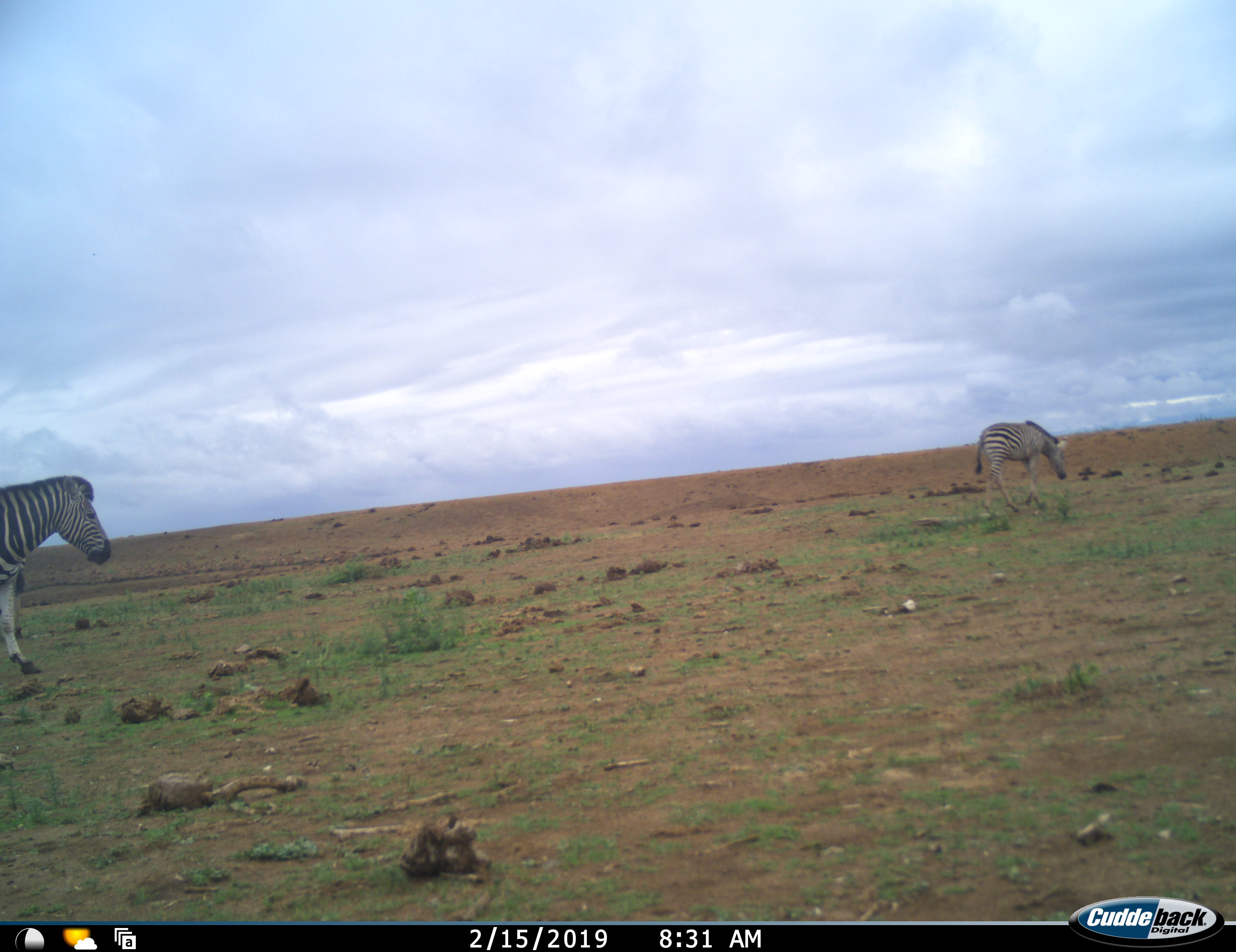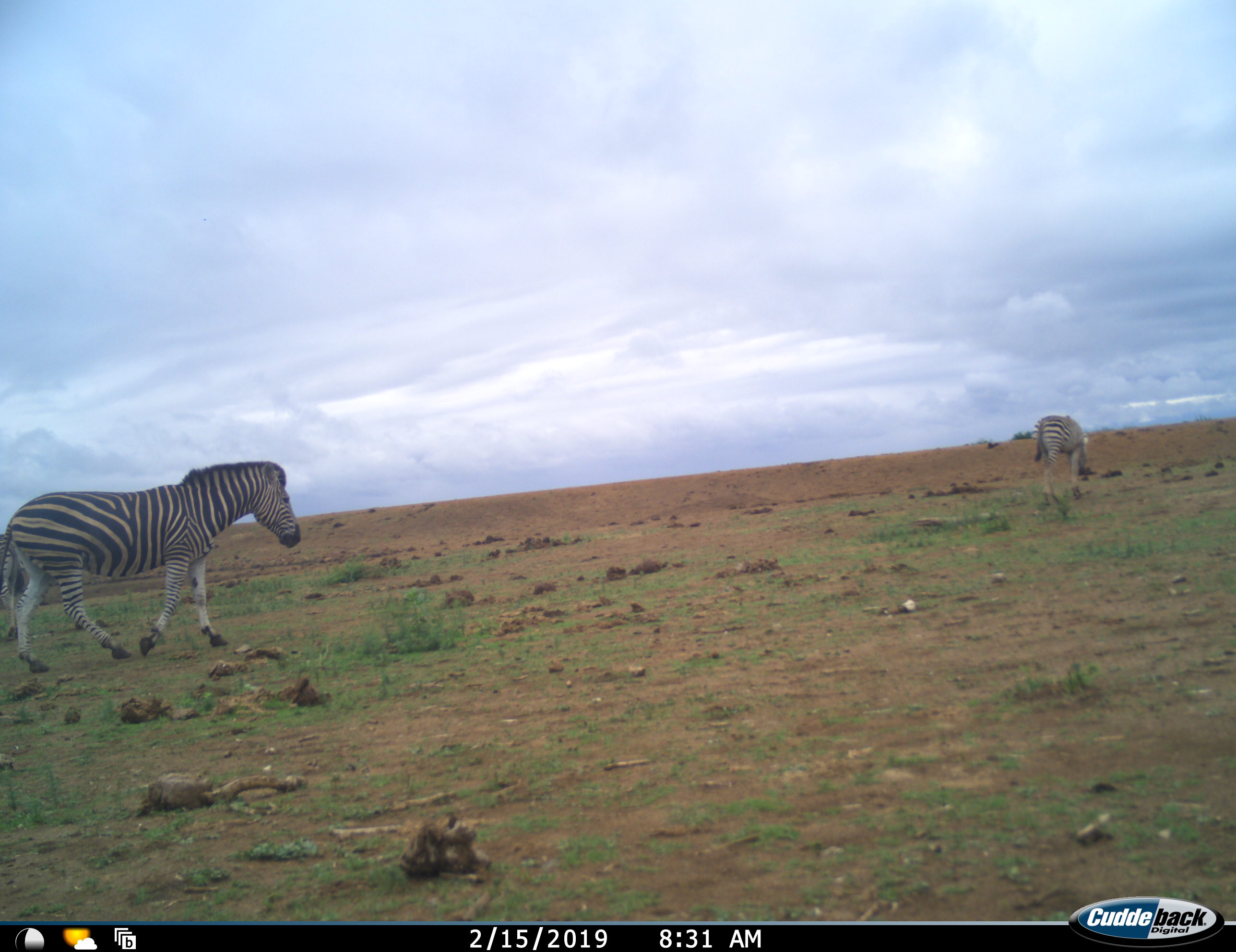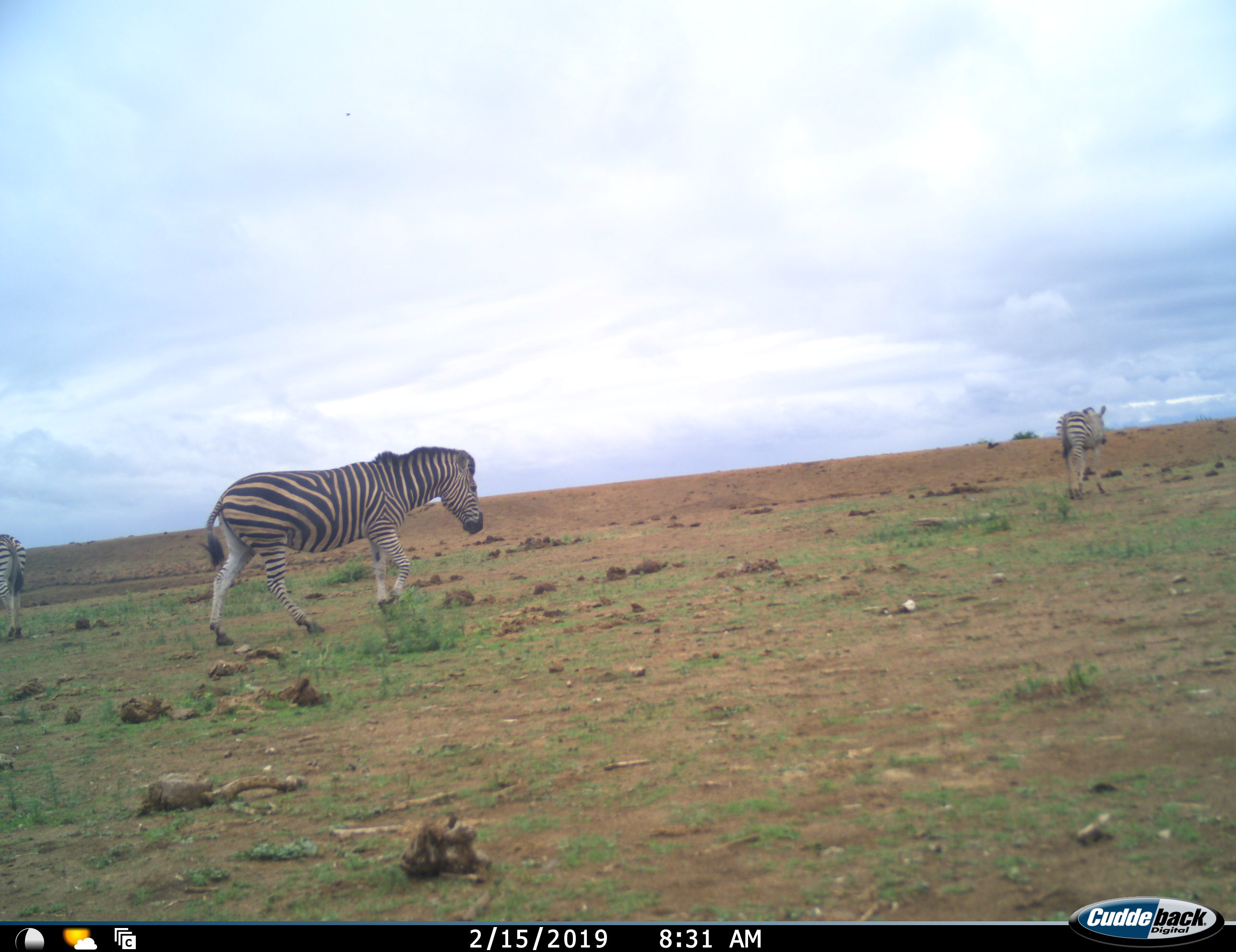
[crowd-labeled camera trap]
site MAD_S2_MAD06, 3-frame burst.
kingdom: Animalia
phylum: Chordata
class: Mammalia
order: Perissodactyla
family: Equidae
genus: Equus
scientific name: Equus quagga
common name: plains zebra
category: zebraplains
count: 3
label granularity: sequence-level